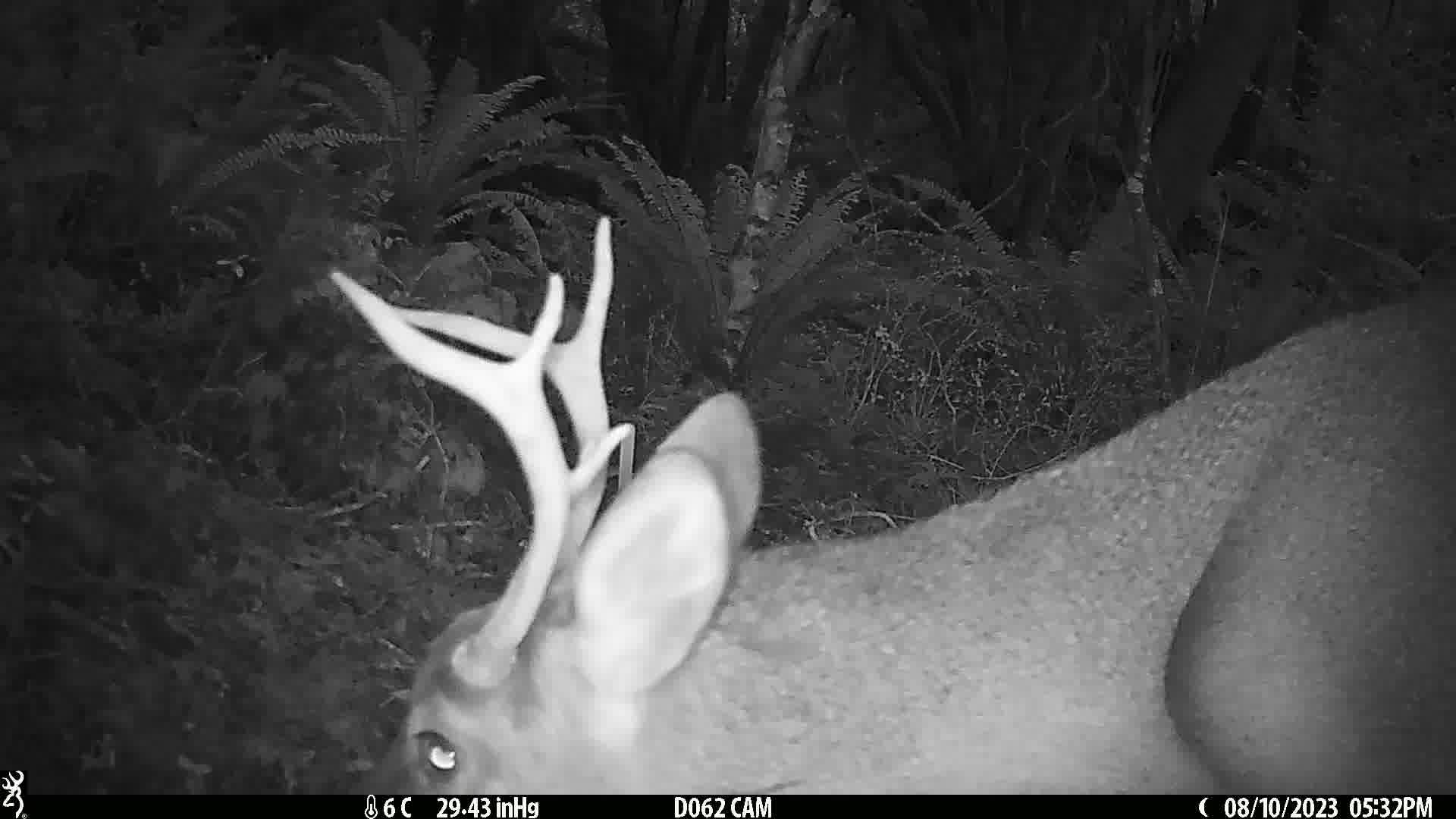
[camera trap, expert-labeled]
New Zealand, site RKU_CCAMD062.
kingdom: Animalia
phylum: Chordata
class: Mammalia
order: Artiodactyla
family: Cervidae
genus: Odocoileus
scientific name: Odocoileus virginianus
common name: white-tailed deer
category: white tailed deer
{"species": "white tailed deer (white-tailed deer) (Odocoileus virginianus)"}